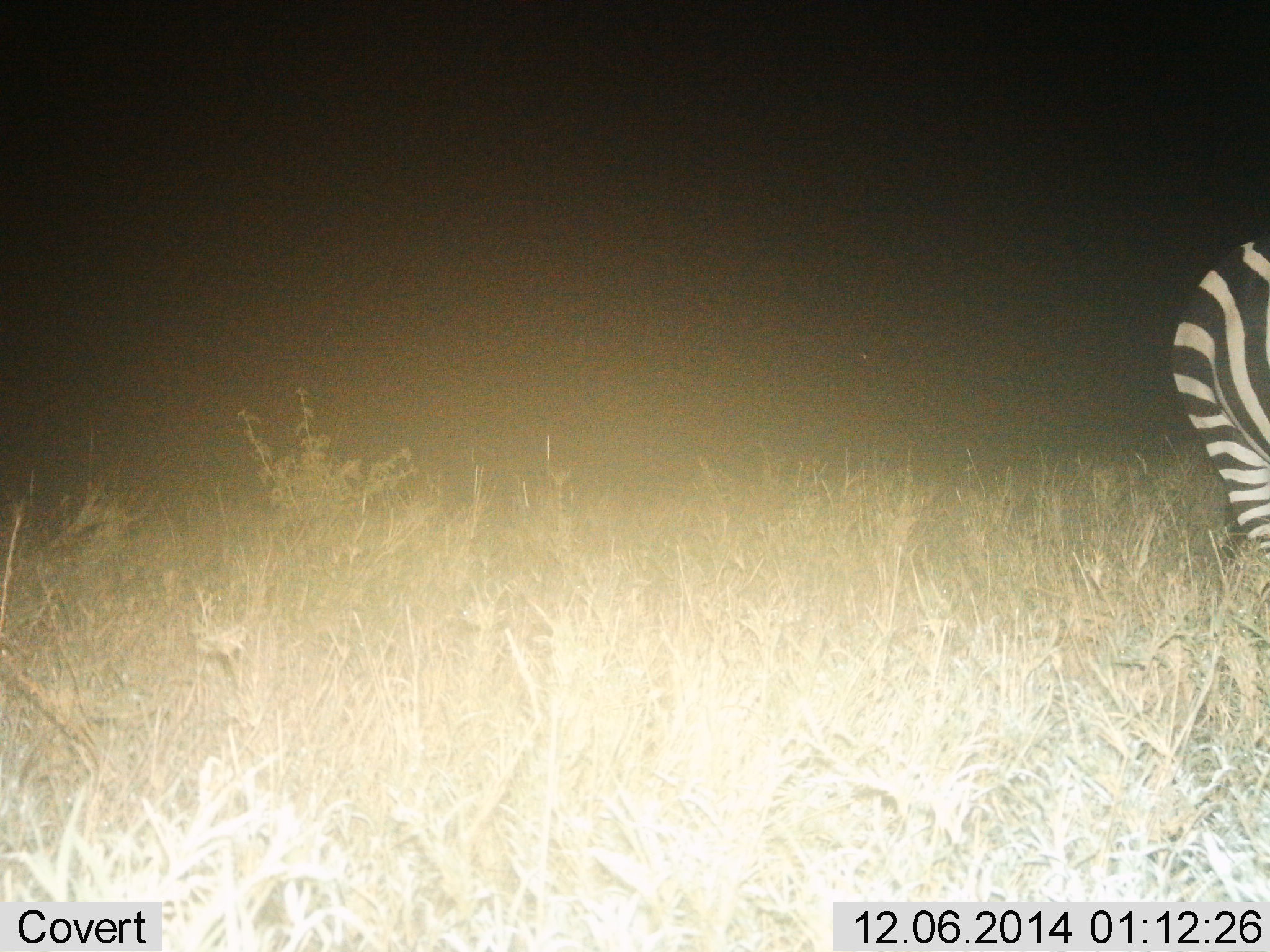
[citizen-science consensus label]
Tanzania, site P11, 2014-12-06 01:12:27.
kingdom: Animalia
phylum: Chordata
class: Mammalia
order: Perissodactyla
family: Equidae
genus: Equus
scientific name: Equus quagga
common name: plains zebra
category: zebra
Zebra (plains zebra) (Equus quagga), count 1. Behavior (volunteer vote fractions): standing 70%, resting 0%, moving 30%, interacting 10%. Young present (vote fraction): 0%. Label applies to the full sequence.